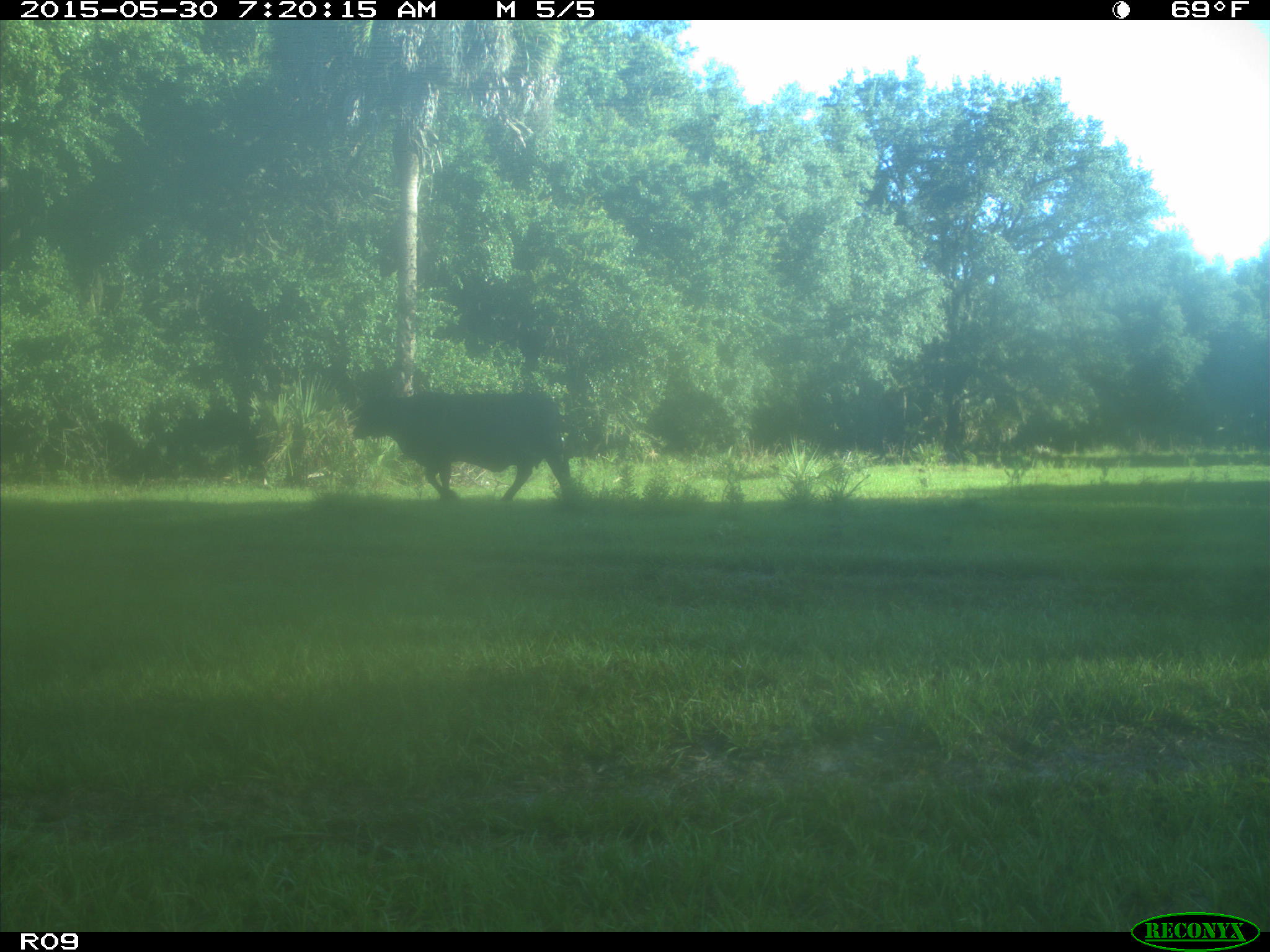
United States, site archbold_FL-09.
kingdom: Animalia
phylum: Chordata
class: Mammalia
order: Artiodactyla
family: Bovidae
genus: Bos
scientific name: Bos taurus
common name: domestic cow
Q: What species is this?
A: Bos taurus (domestic cow).